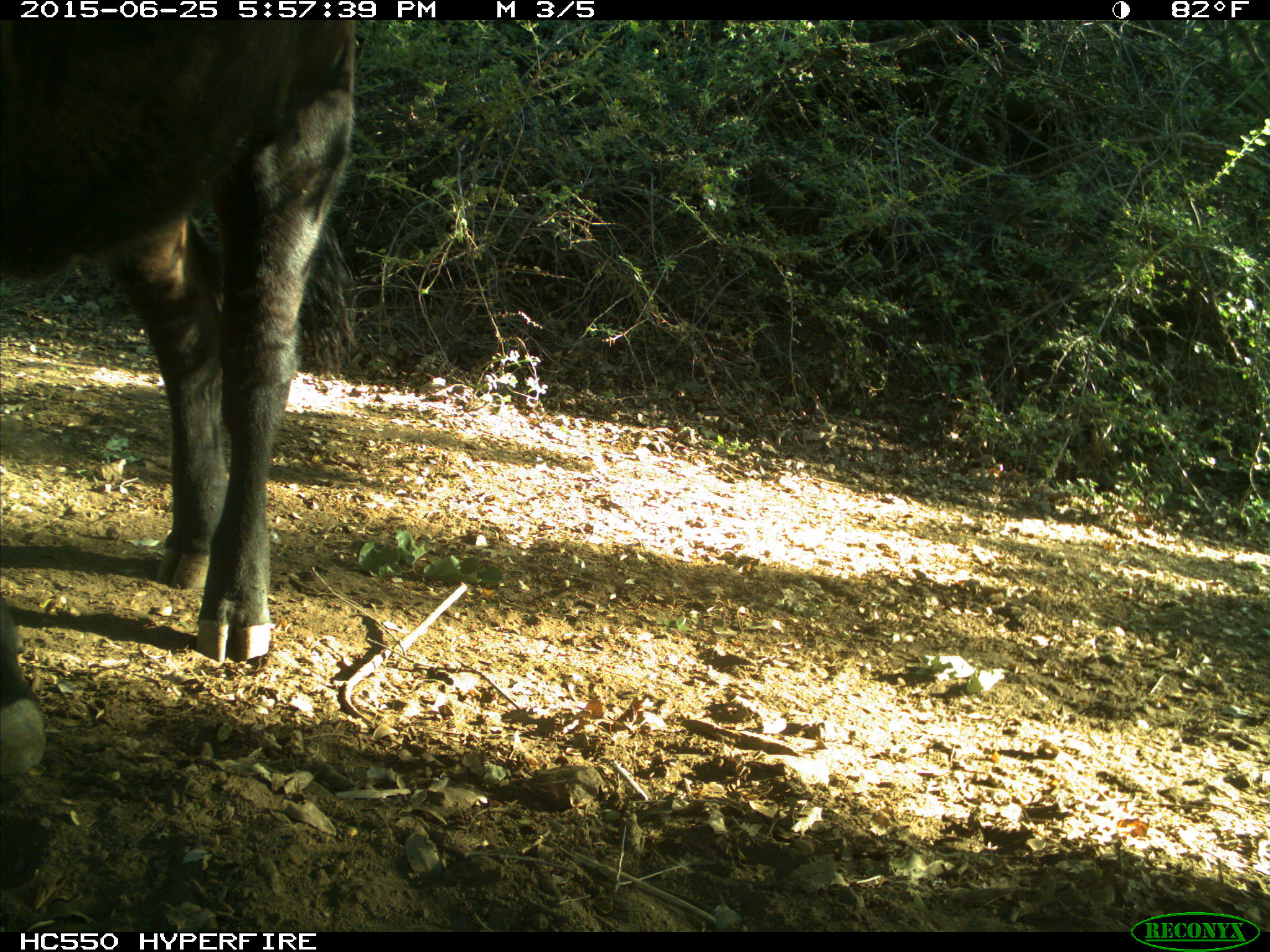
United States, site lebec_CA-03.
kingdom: Animalia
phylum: Chordata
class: Mammalia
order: Artiodactyla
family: Bovidae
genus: Bos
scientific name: Bos taurus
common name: domestic cow